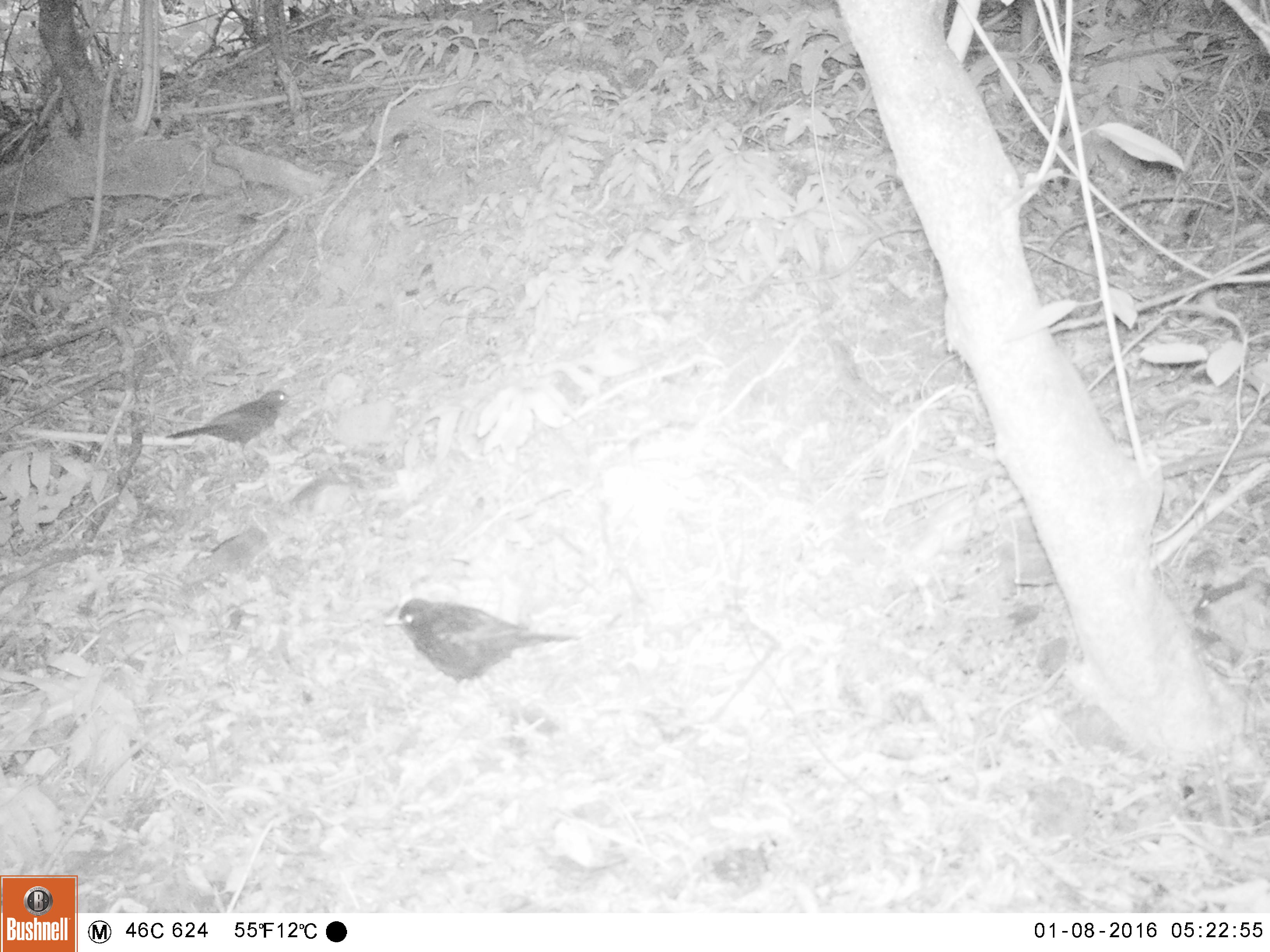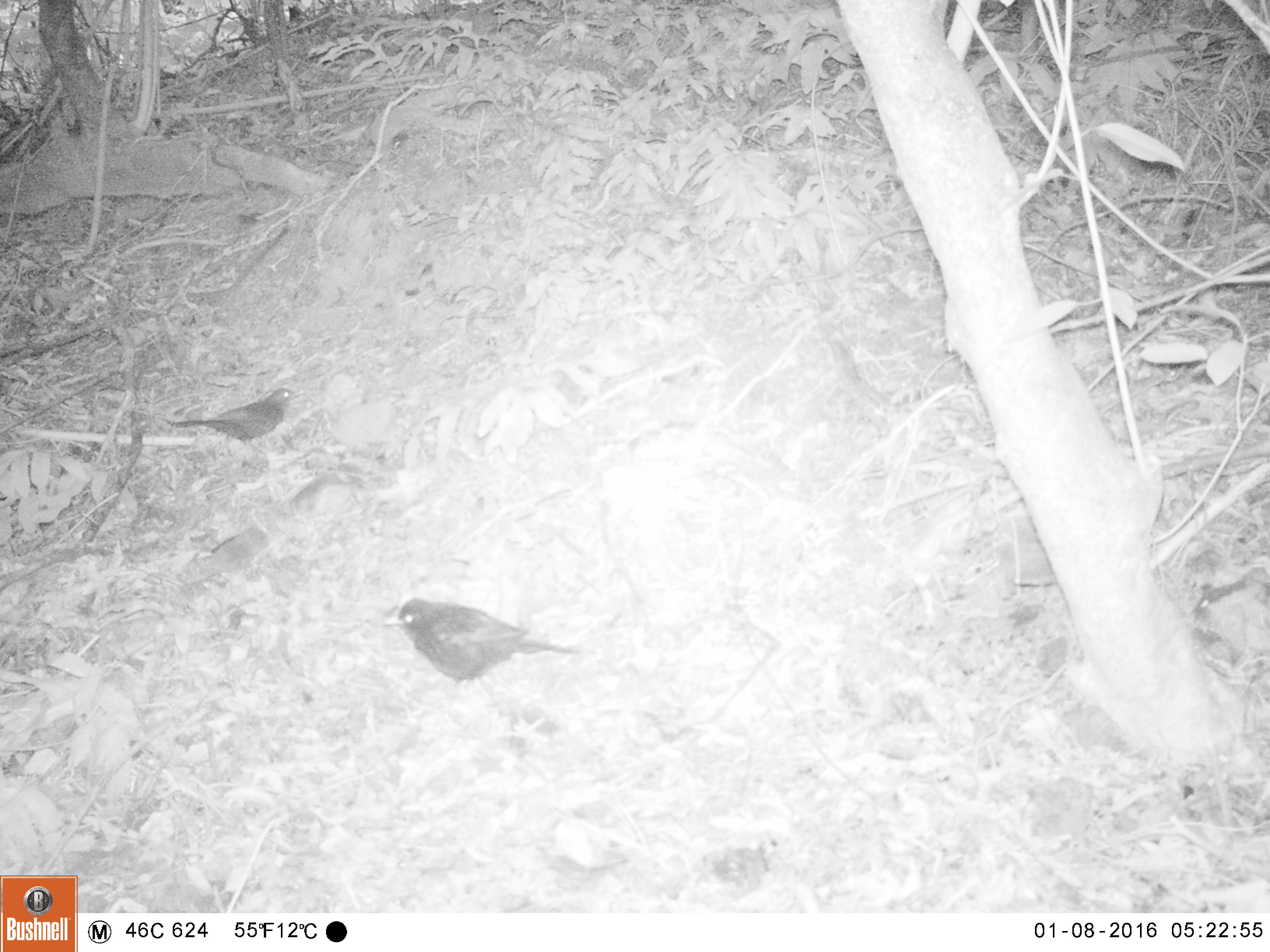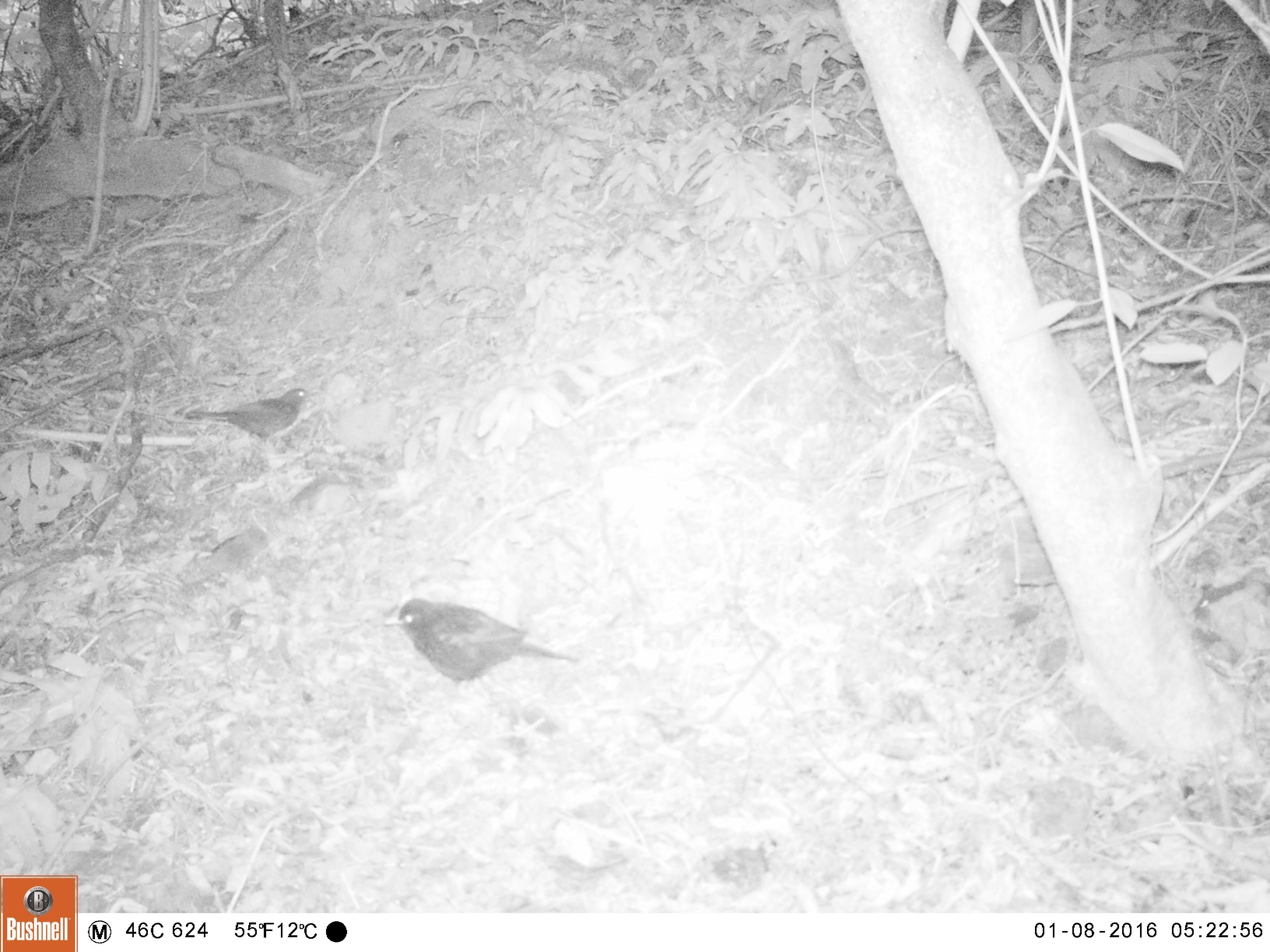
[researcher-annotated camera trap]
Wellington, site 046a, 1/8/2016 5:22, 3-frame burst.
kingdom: Animalia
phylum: Chordata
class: Aves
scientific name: Aves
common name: bird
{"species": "bird (Aves)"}